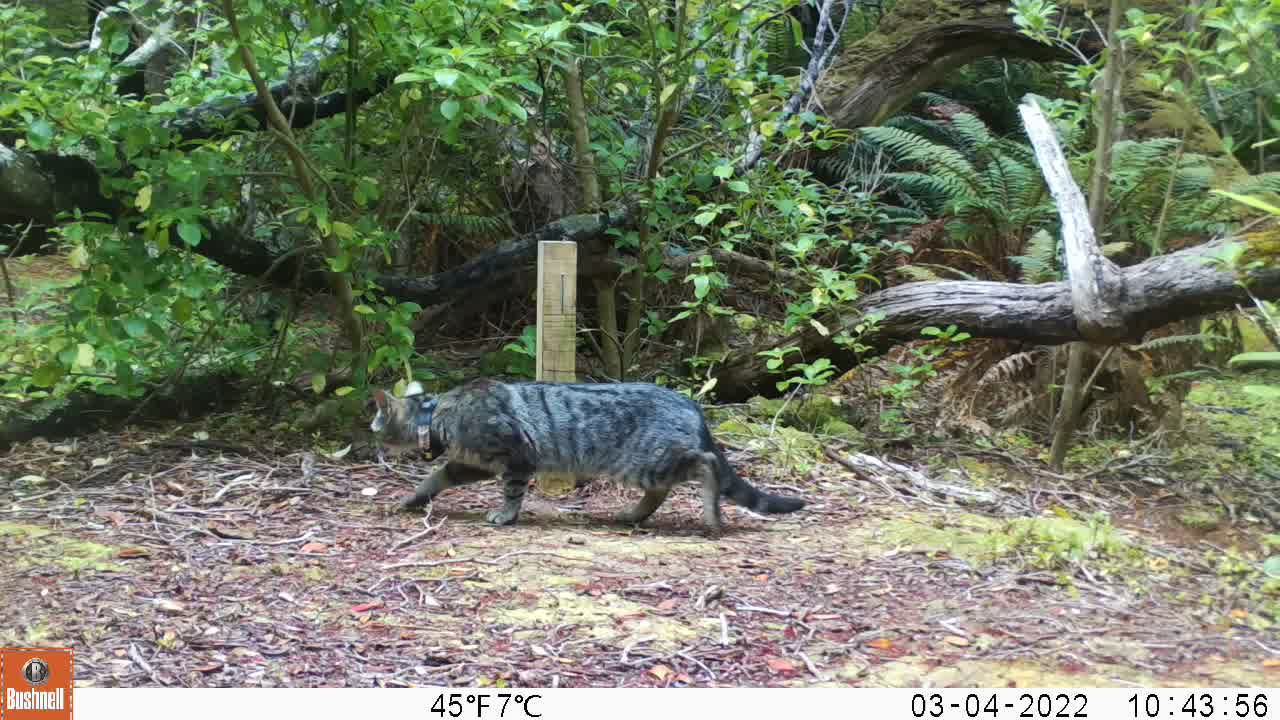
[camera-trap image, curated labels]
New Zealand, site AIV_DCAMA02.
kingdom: Animalia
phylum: Chordata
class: Mammalia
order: Carnivora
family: Felidae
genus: Felis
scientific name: Felis catus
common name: domestic cat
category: cat